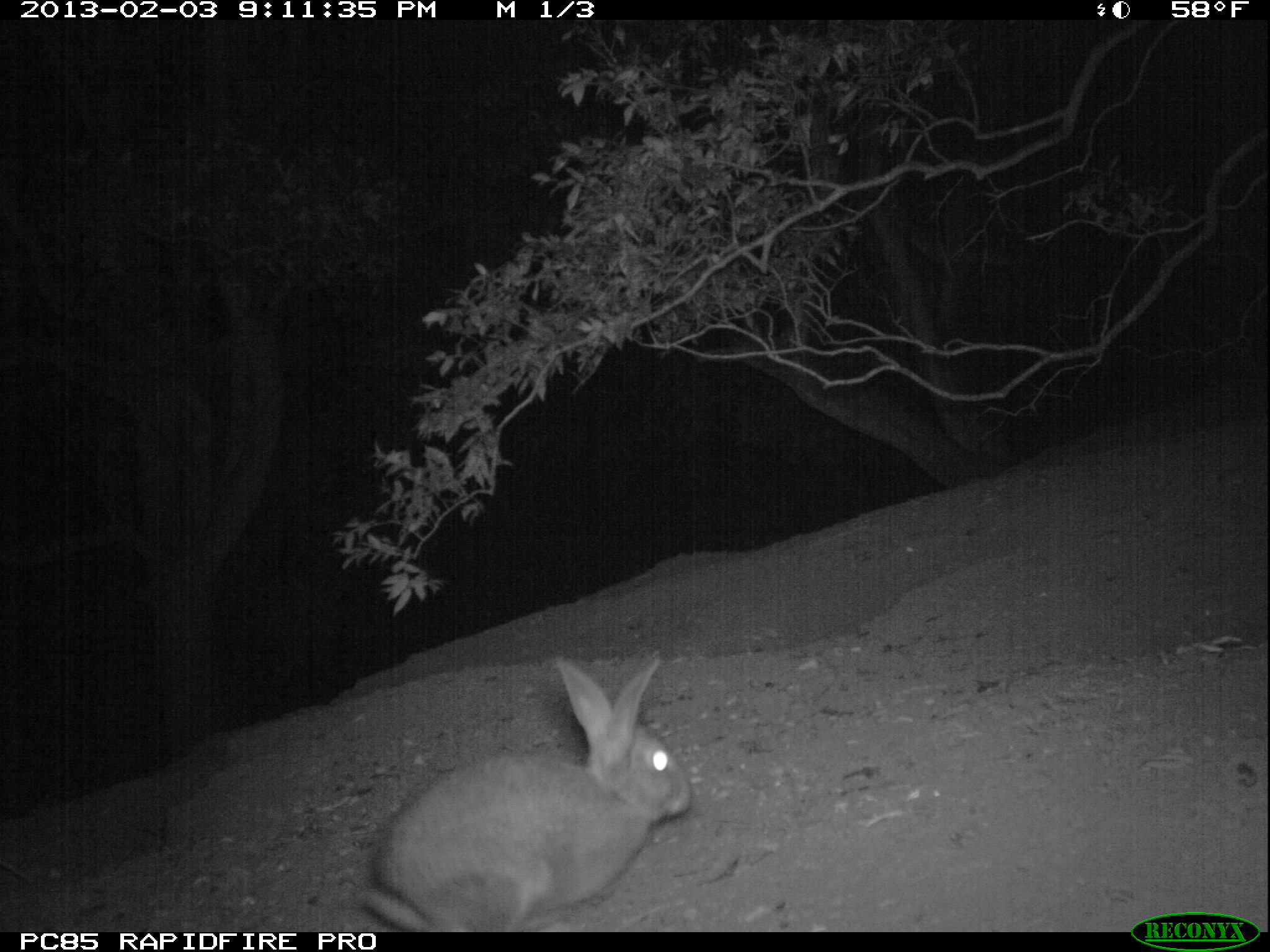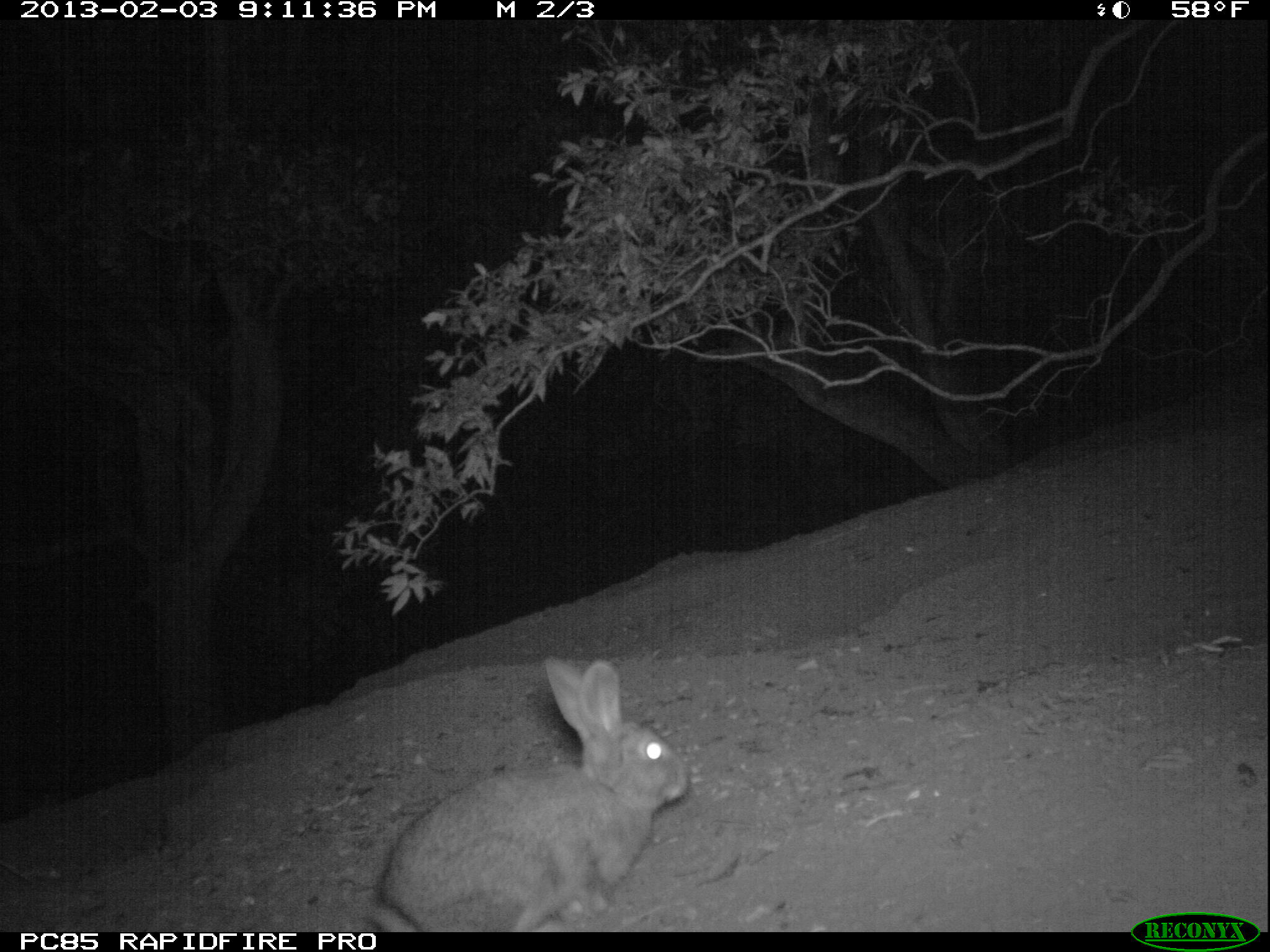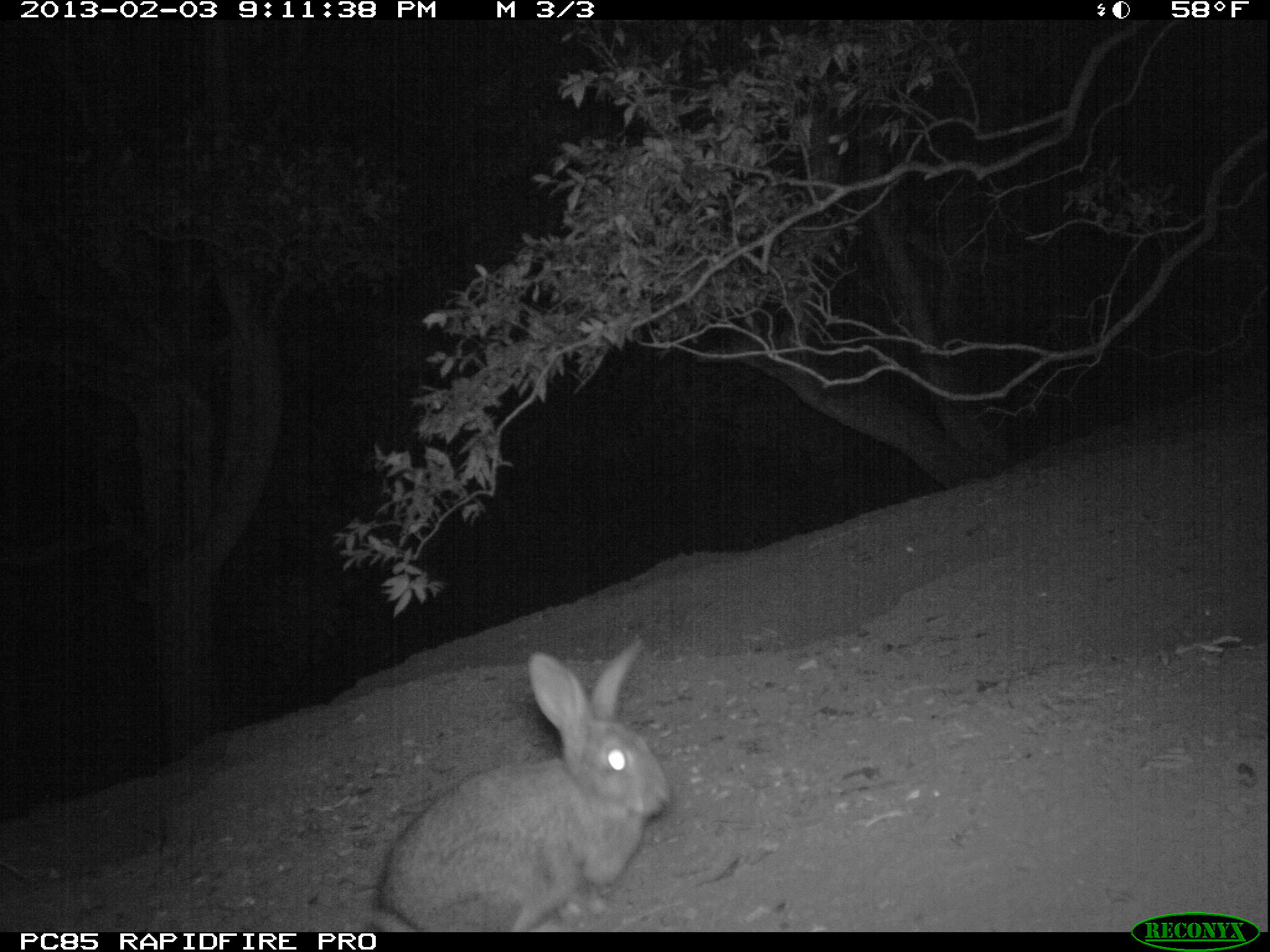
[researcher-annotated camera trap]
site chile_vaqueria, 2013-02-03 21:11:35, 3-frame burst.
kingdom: Animalia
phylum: Chordata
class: Mammalia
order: Lagomorpha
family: Leporidae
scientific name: Leporidae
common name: rabbits and hares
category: rabbit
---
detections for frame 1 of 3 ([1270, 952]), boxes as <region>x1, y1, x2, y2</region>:
rabbit: <region>350, 655, 691, 930</region>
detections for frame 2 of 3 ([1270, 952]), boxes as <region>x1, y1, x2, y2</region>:
rabbit: <region>362, 655, 688, 930</region>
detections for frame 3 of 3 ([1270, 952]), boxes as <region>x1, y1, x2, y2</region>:
rabbit: <region>362, 640, 670, 929</region>